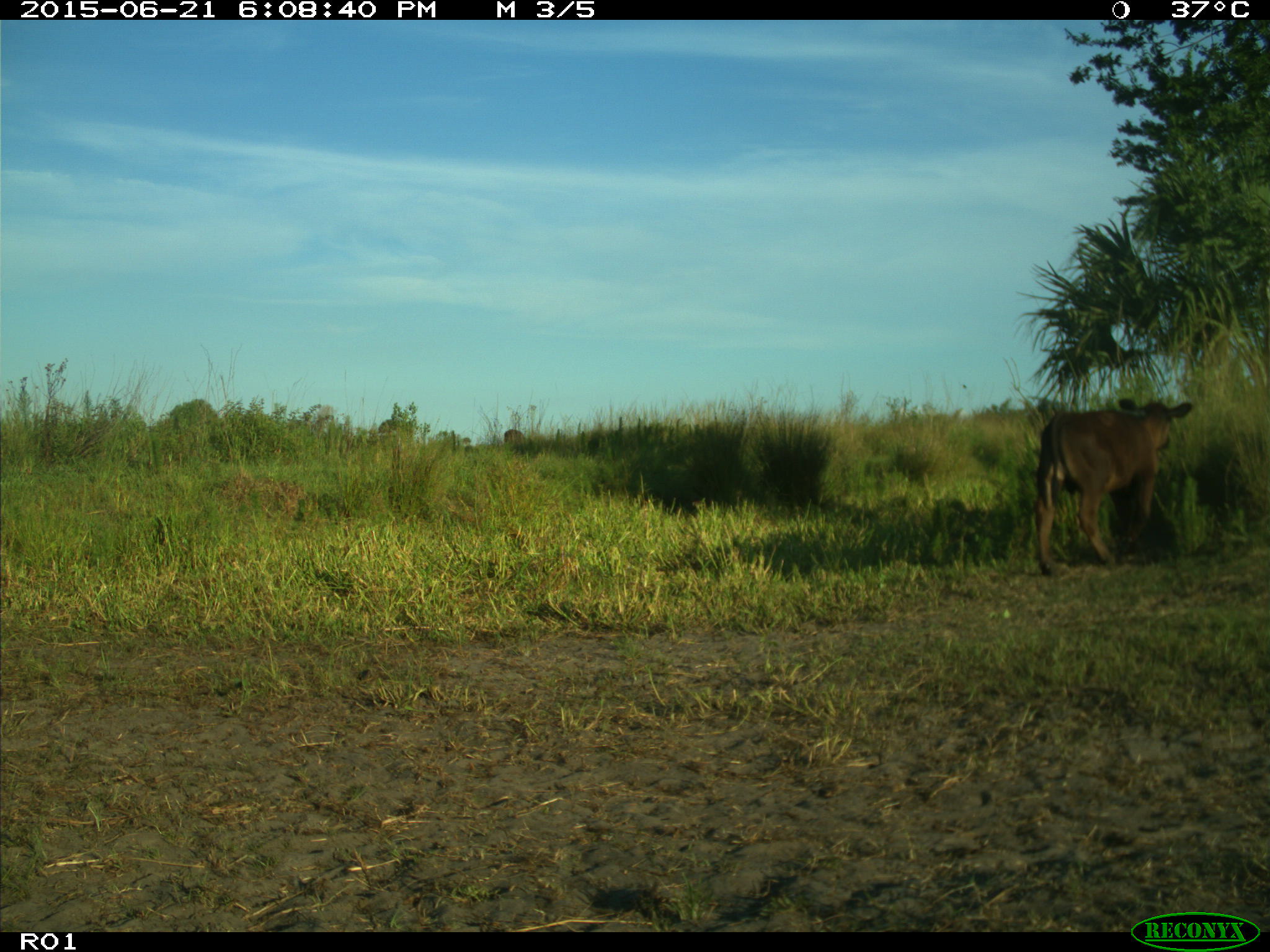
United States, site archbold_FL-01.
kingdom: Animalia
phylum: Chordata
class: Mammalia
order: Artiodactyla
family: Bovidae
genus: Bos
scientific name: Bos taurus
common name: domestic cow